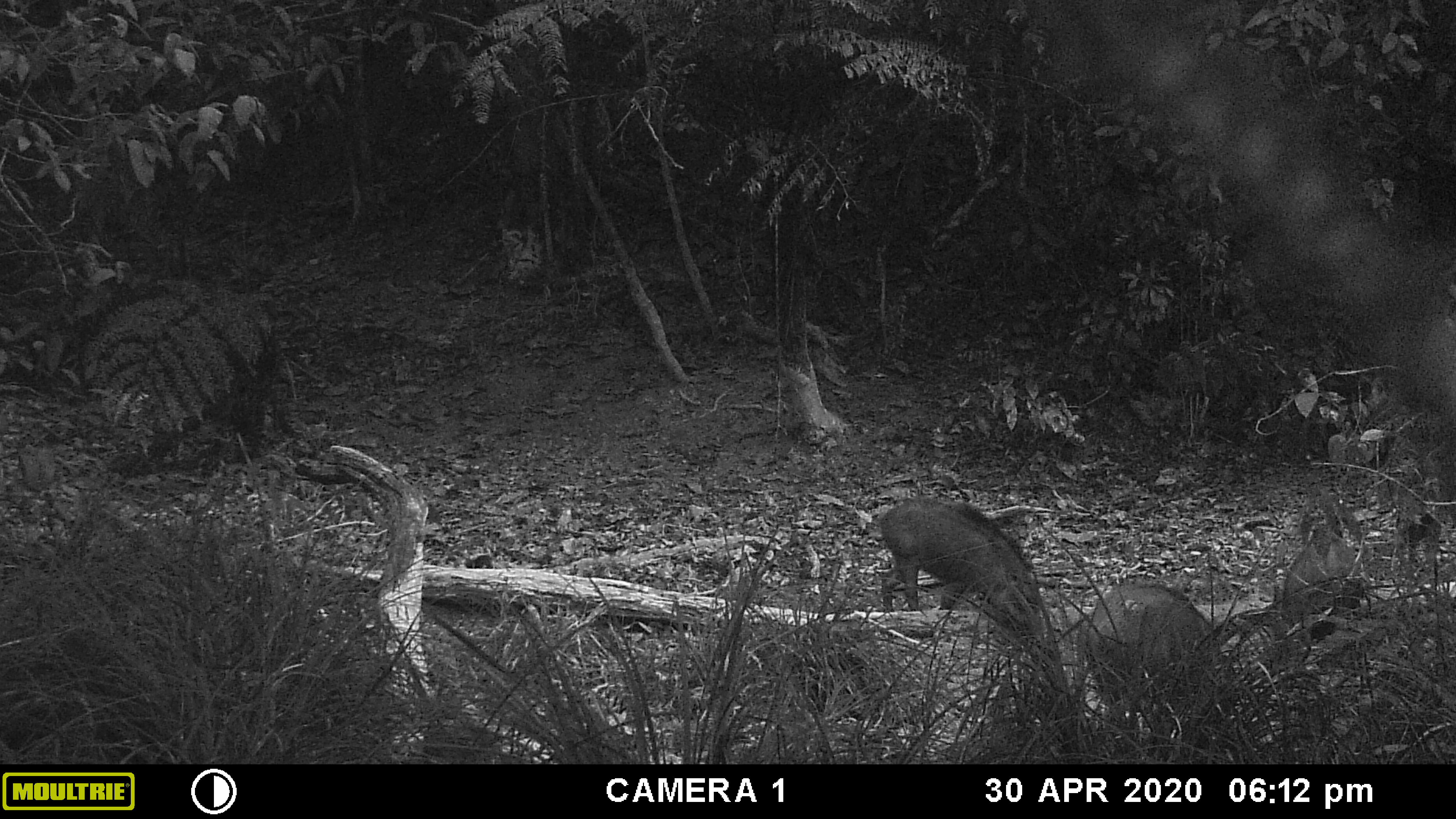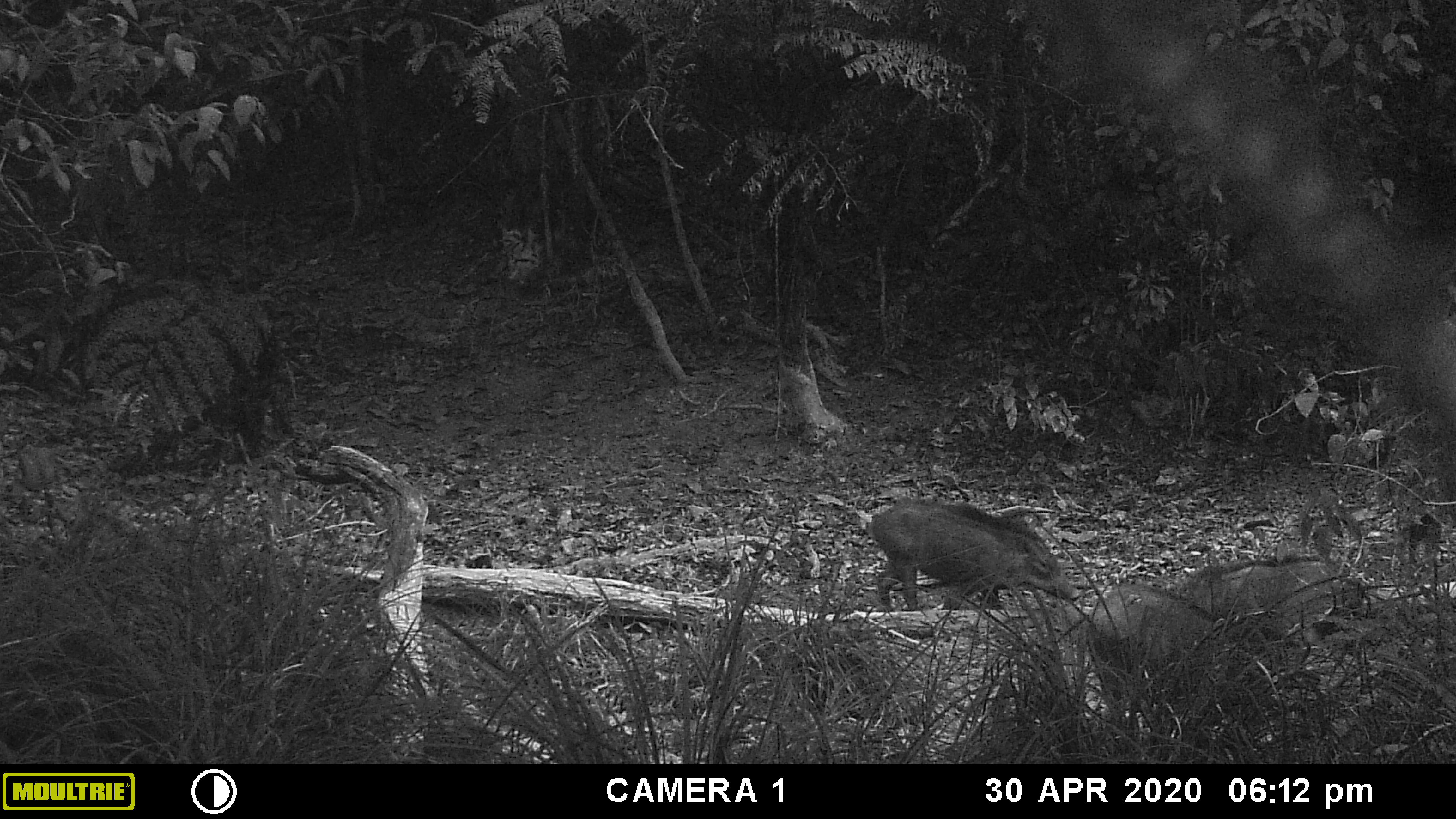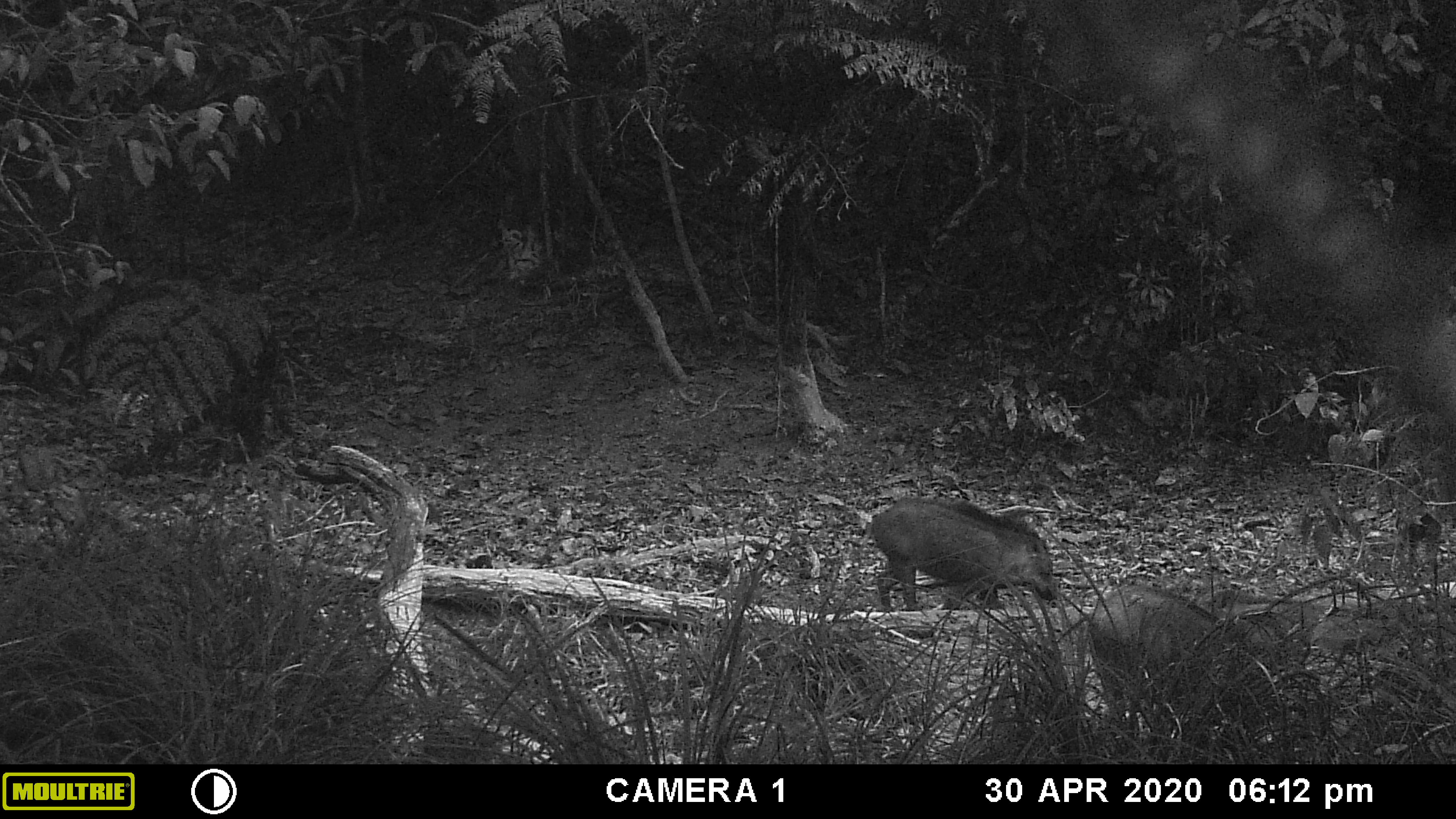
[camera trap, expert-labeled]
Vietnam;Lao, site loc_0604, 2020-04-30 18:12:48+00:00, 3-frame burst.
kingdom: Animalia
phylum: Chordata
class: Mammalia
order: Artiodactyla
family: Suidae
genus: Sus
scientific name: Sus scrofa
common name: eurasian wild pig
Eurasian wild pig (Sus scrofa). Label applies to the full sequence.